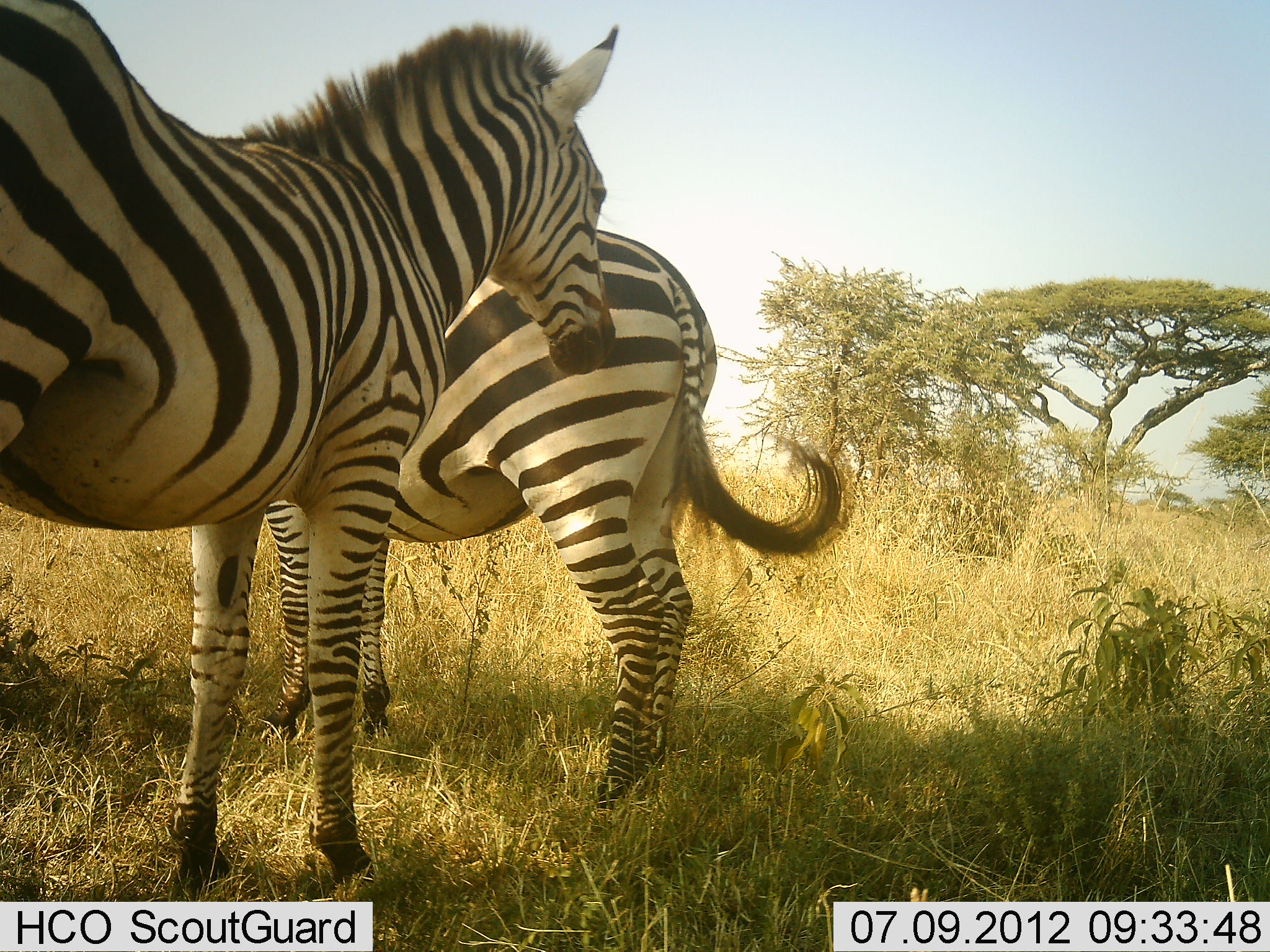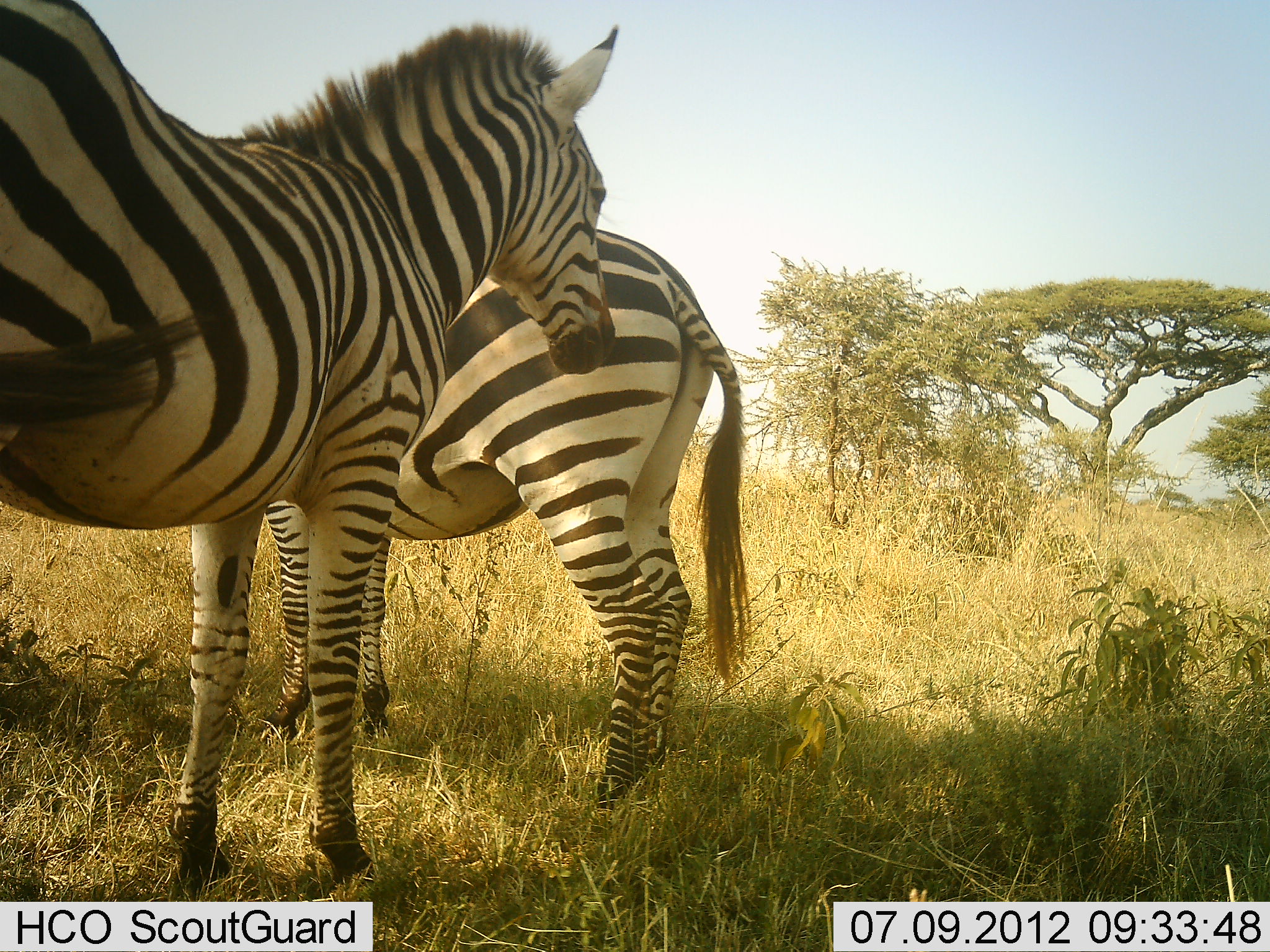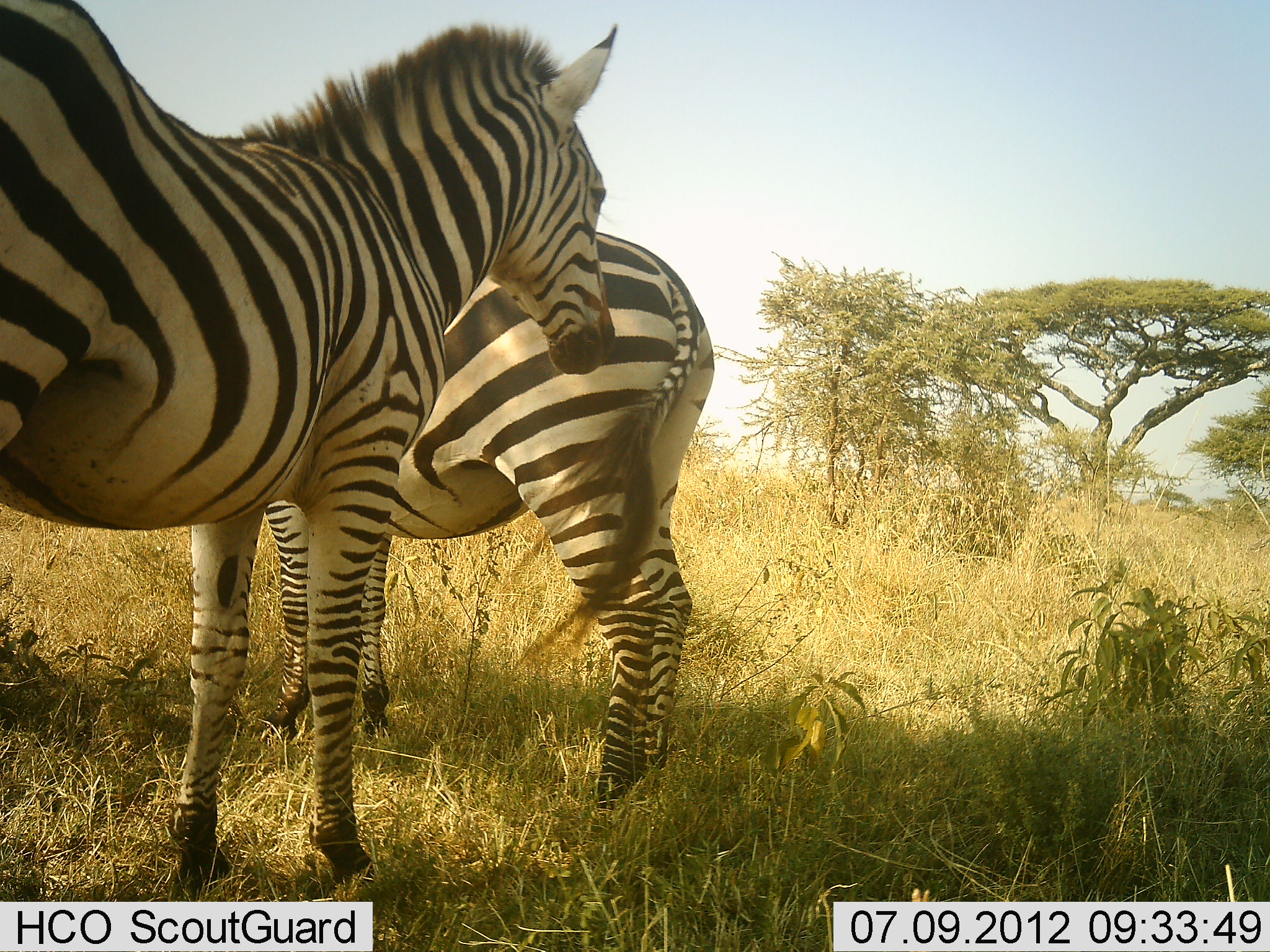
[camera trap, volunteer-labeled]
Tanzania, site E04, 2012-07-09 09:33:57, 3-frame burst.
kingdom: Animalia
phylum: Chordata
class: Mammalia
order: Perissodactyla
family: Equidae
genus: Equus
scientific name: Equus quagga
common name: plains zebra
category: zebra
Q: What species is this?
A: Zebra (plains zebra) (Equus quagga).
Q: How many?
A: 2.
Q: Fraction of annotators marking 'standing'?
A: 100%.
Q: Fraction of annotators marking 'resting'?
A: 0%.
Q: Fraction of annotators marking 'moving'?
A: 0%.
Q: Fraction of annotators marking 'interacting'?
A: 0%.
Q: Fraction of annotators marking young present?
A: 0%.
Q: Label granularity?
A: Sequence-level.